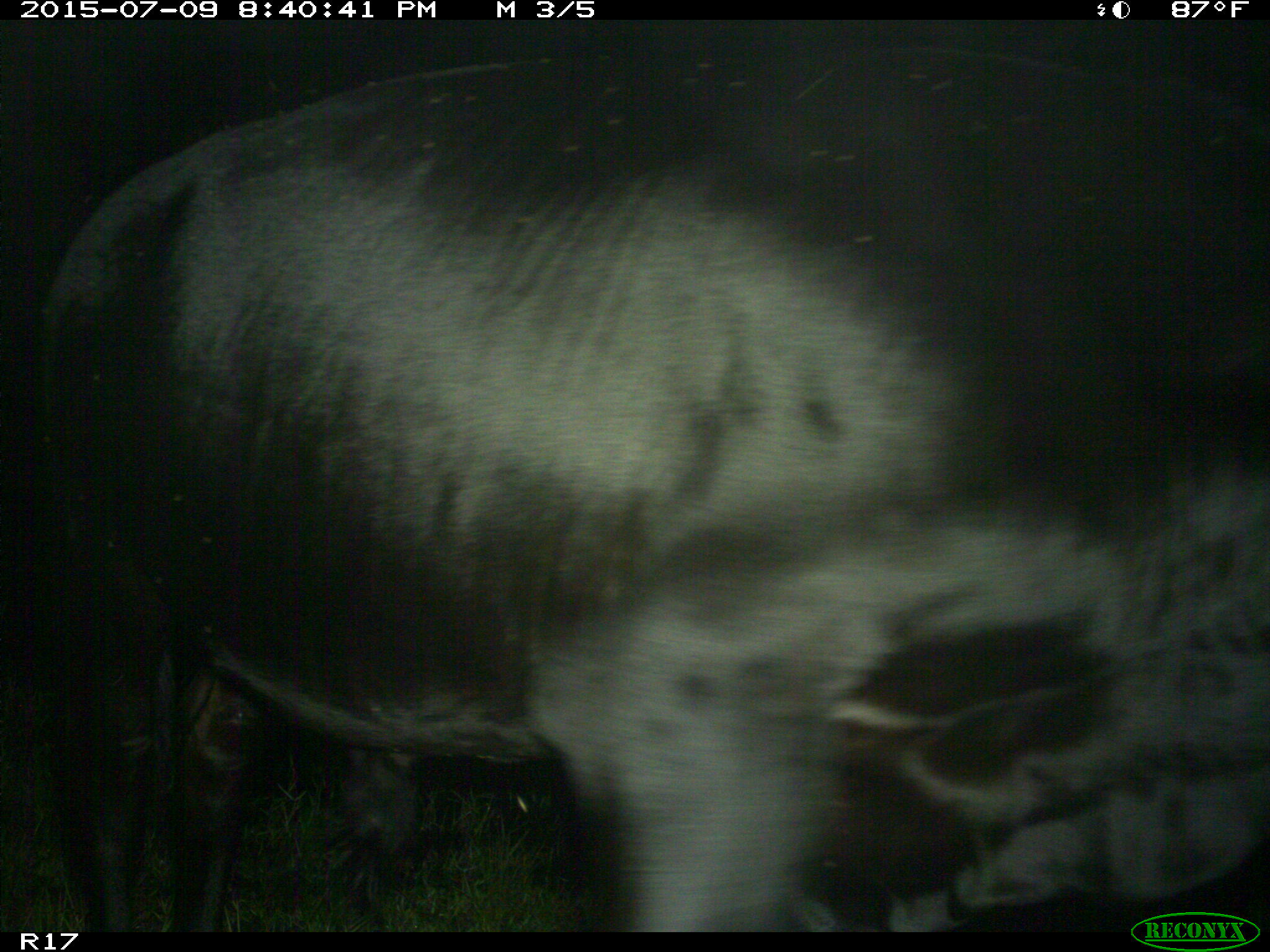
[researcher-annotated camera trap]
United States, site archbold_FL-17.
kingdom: Animalia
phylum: Chordata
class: Mammalia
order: Artiodactyla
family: Bovidae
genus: Bos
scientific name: Bos taurus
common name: domestic cow